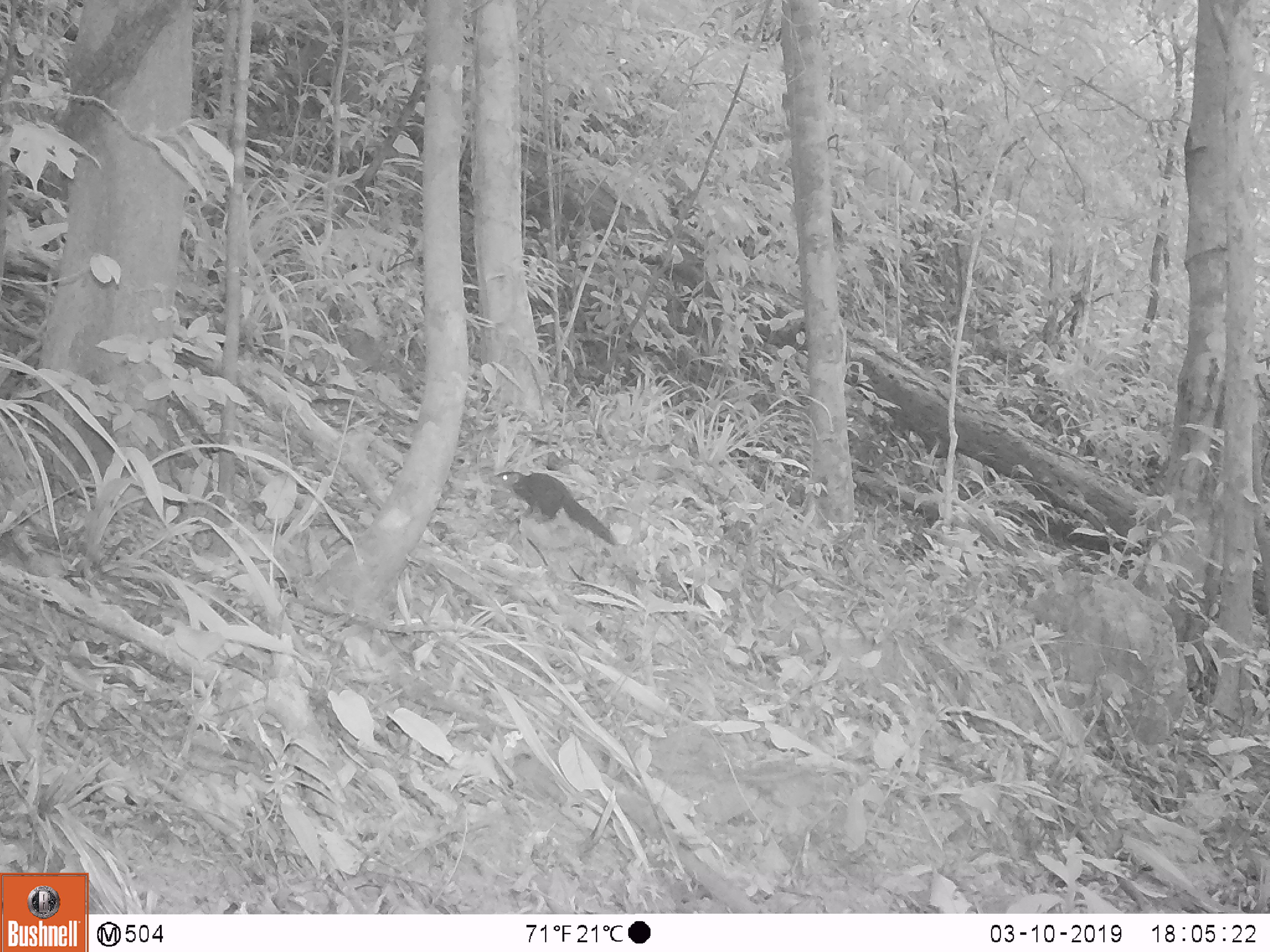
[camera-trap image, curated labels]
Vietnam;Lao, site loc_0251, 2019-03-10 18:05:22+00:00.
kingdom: Animalia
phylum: Chordata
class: Mammalia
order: Rodentia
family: Sciuridae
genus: Sciurus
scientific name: Sciurus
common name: squirrel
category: unidentified squirrel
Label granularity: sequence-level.